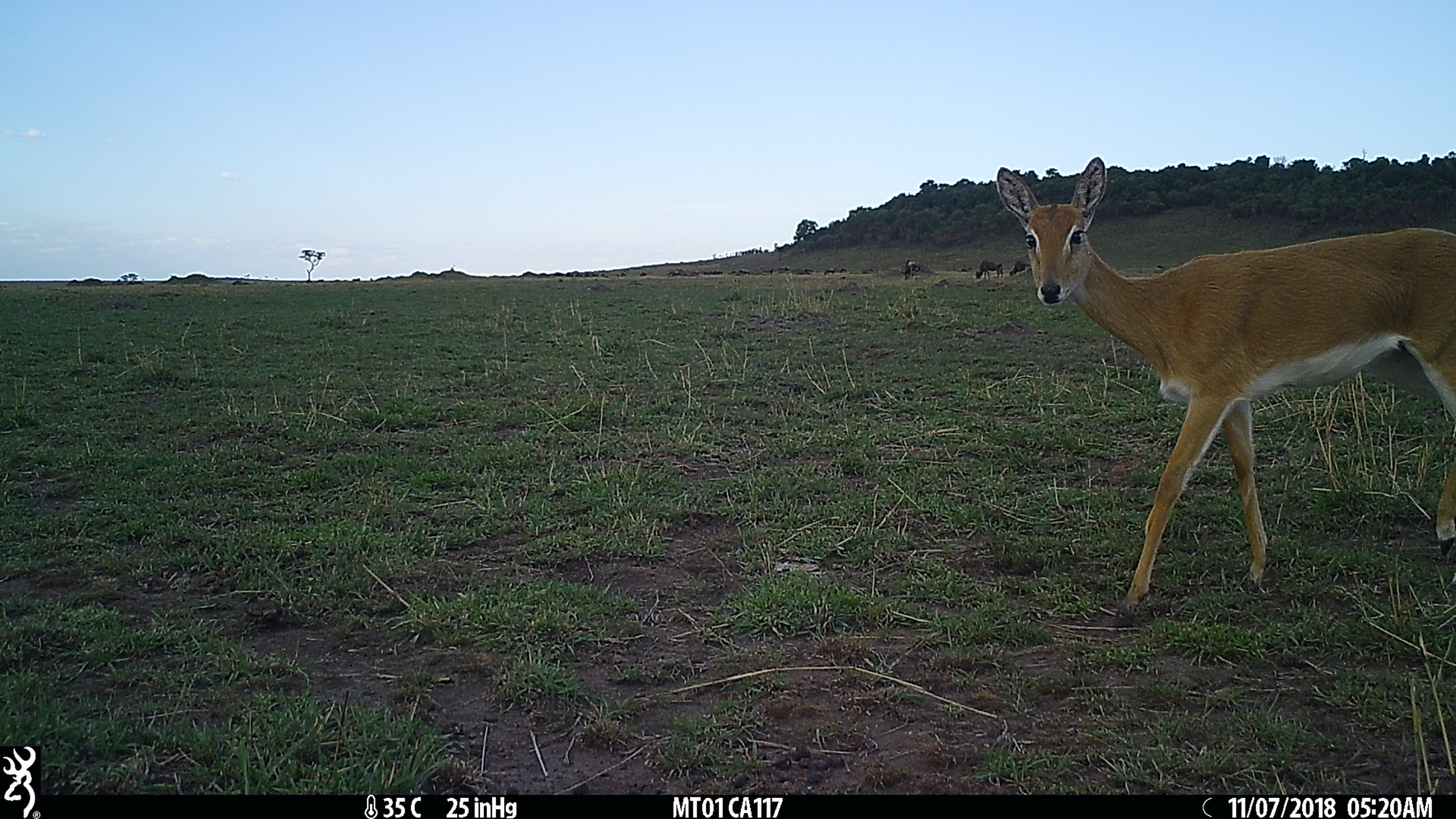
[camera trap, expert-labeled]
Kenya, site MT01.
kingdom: Animalia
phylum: Chordata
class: Mammalia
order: Artiodactyla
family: Bovidae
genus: Ourebia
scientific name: Ourebia ourebi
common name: oribi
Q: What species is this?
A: Oribi (Ourebia ourebi).